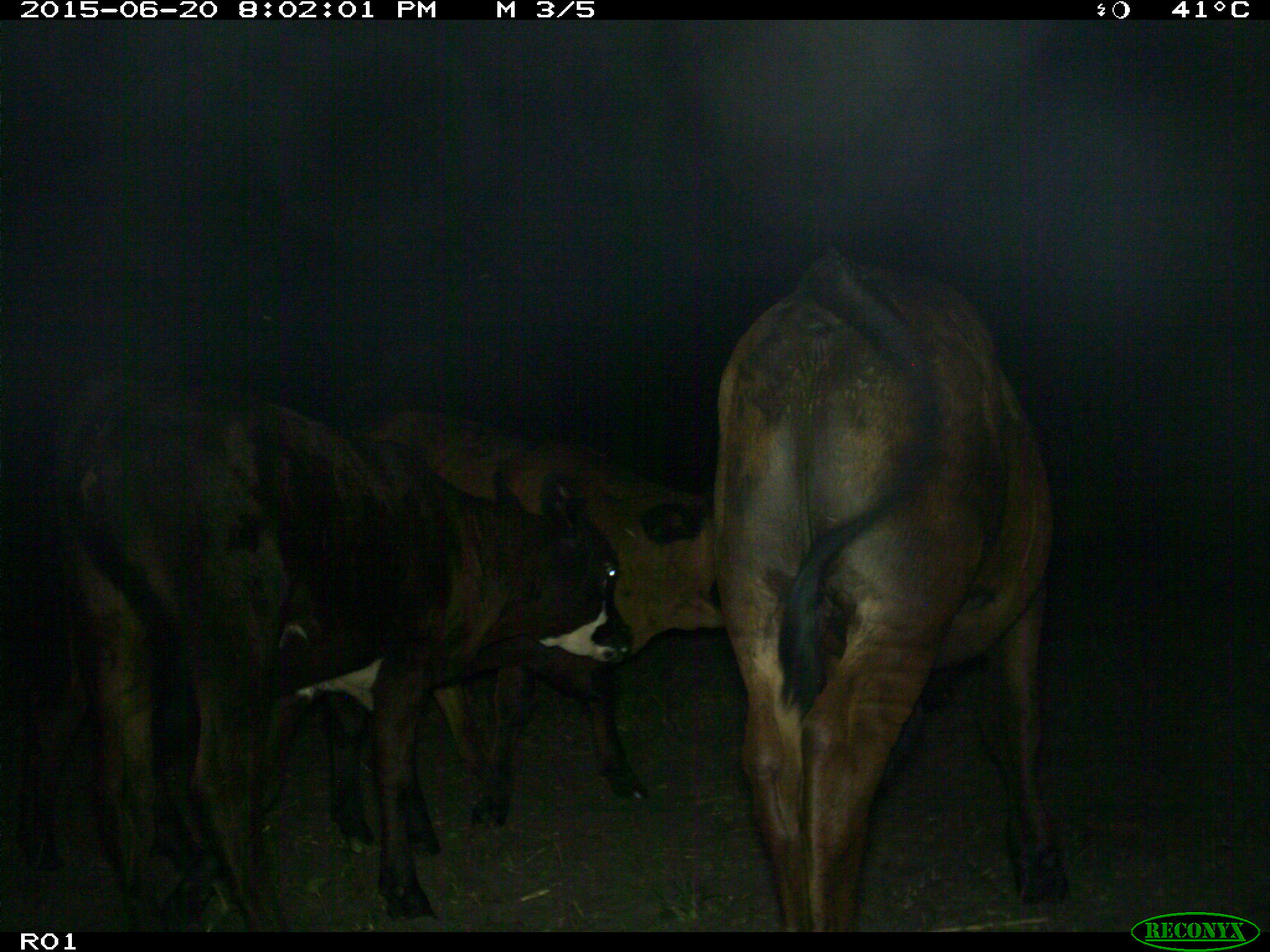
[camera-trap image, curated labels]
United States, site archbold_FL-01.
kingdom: Animalia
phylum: Chordata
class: Mammalia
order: Artiodactyla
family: Bovidae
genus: Bos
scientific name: Bos taurus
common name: domestic cow